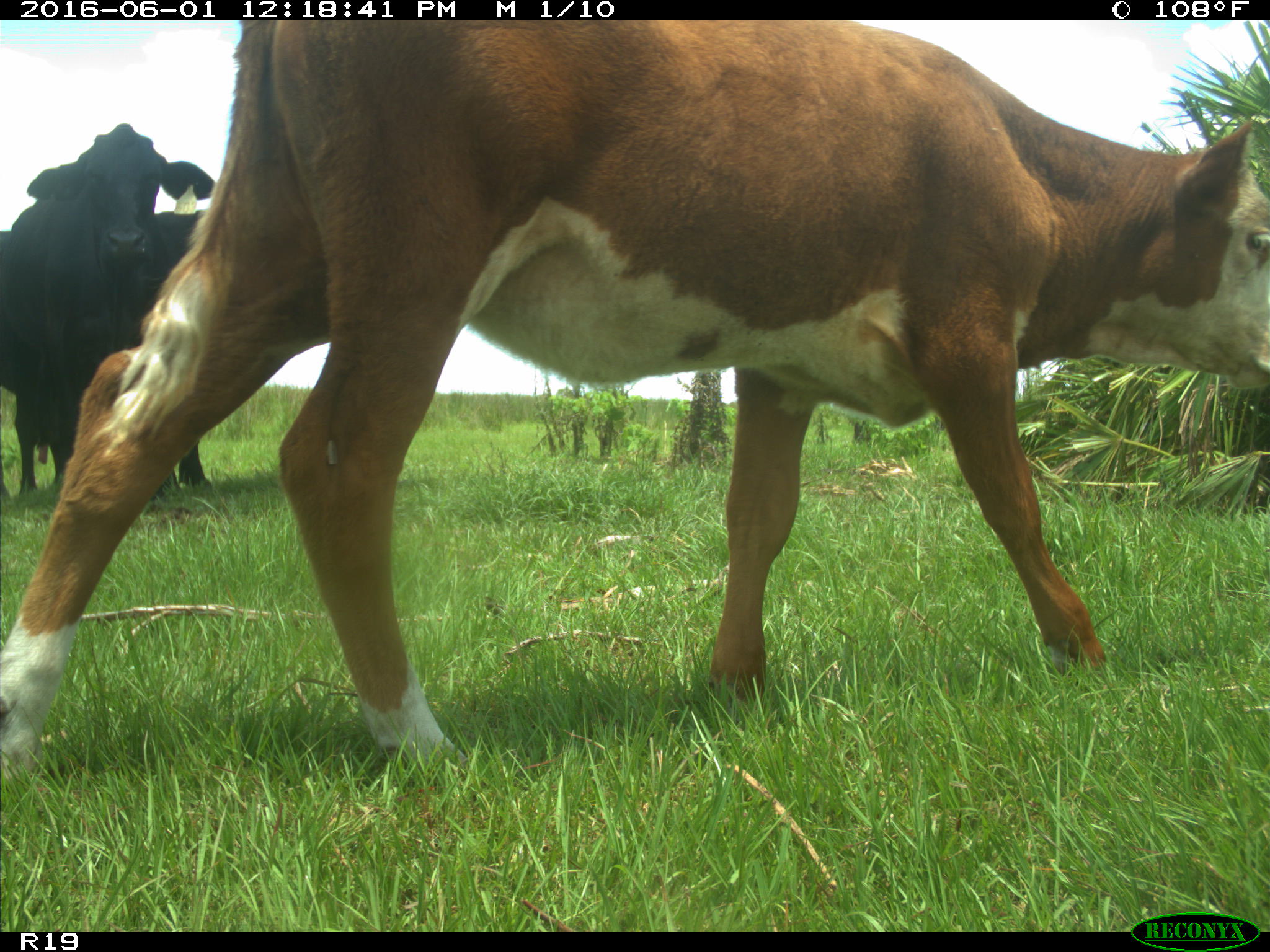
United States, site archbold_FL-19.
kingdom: Animalia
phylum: Chordata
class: Mammalia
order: Artiodactyla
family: Bovidae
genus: Bos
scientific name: Bos taurus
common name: domestic cow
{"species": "Bos taurus (domestic cow)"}